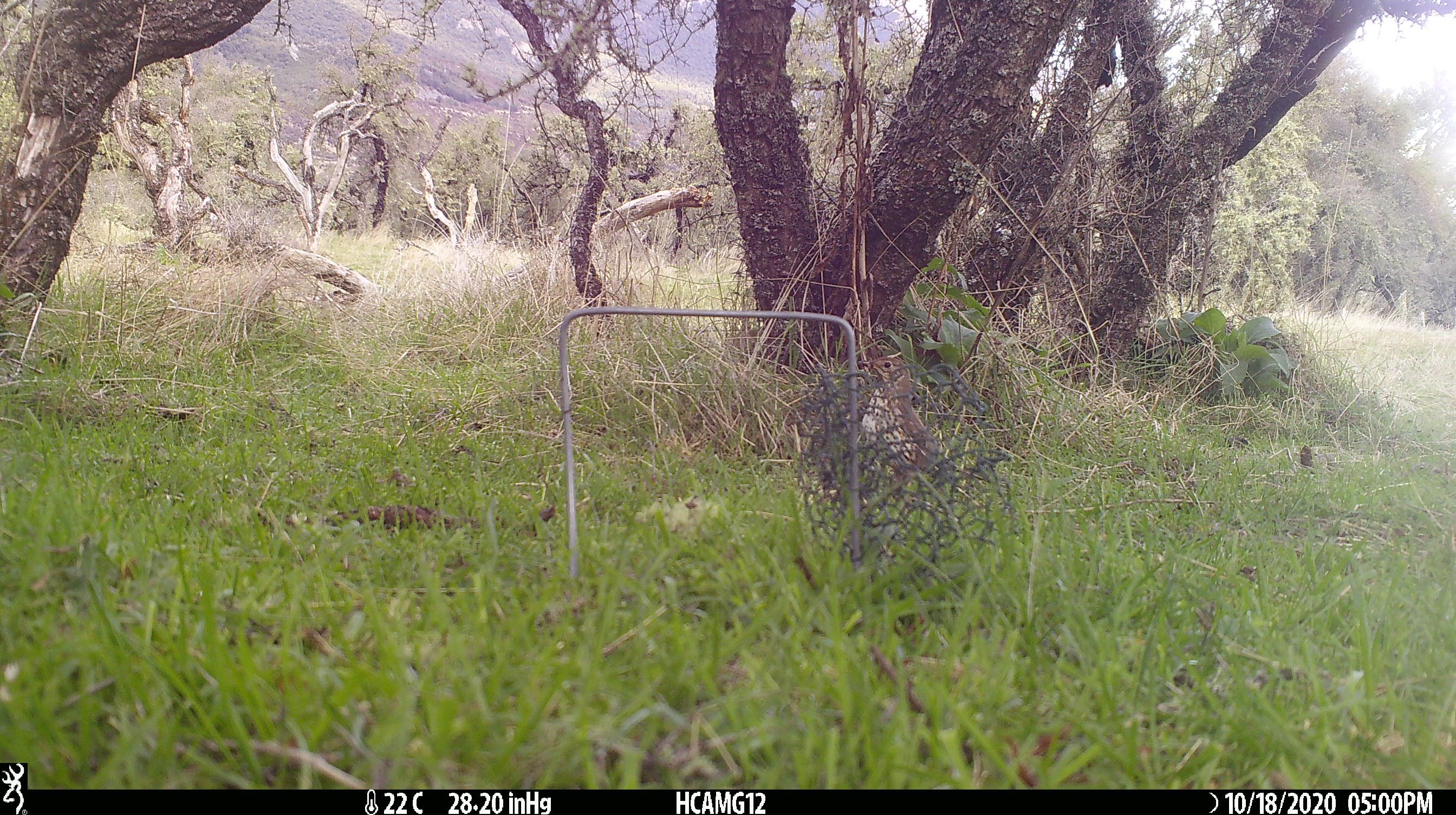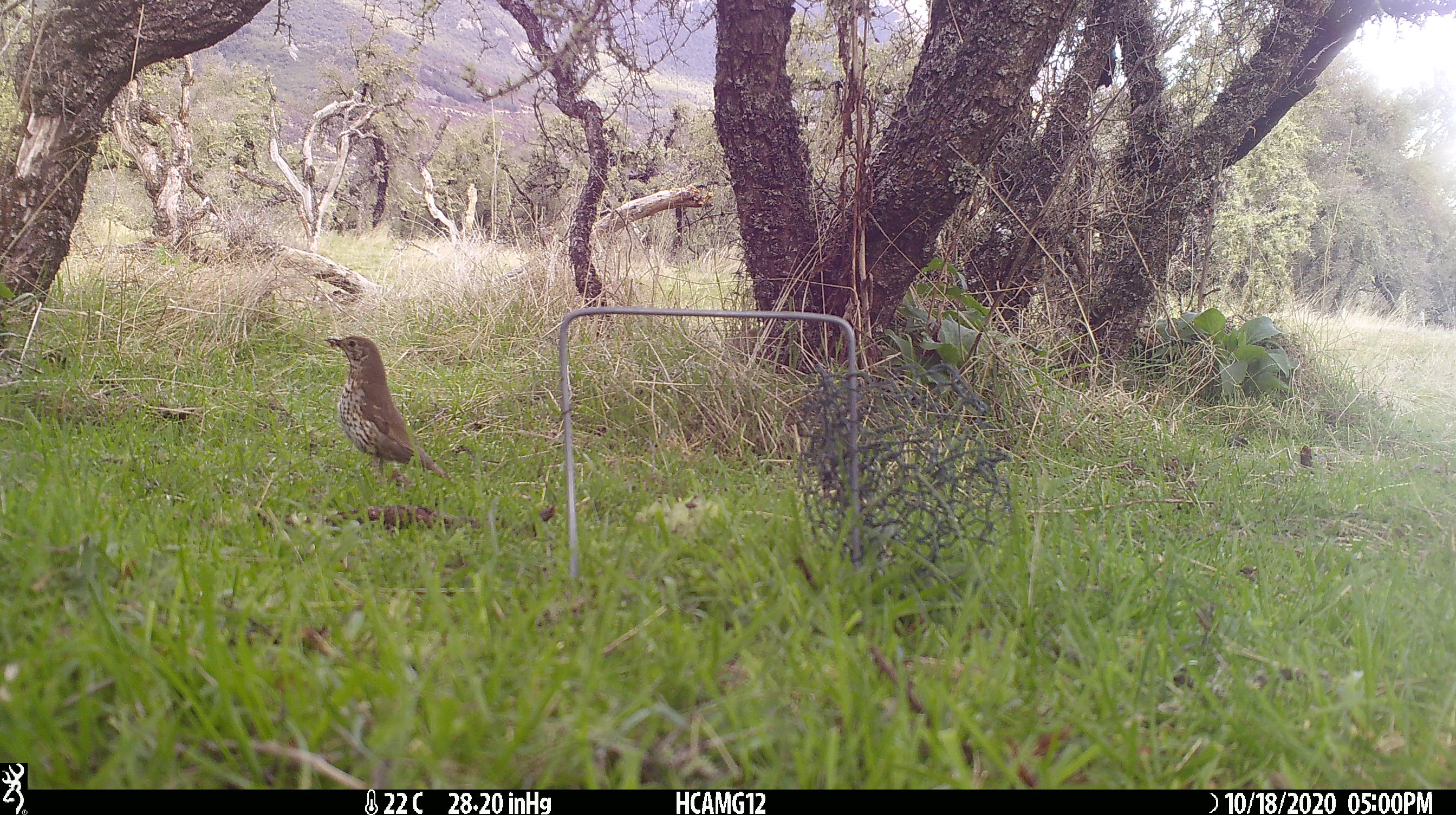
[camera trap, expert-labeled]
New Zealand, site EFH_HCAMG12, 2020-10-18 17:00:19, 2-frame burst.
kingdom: Animalia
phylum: Chordata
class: Aves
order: Passeriformes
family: Turdidae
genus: Turdus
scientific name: Turdus philomelos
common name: song thrush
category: thrush